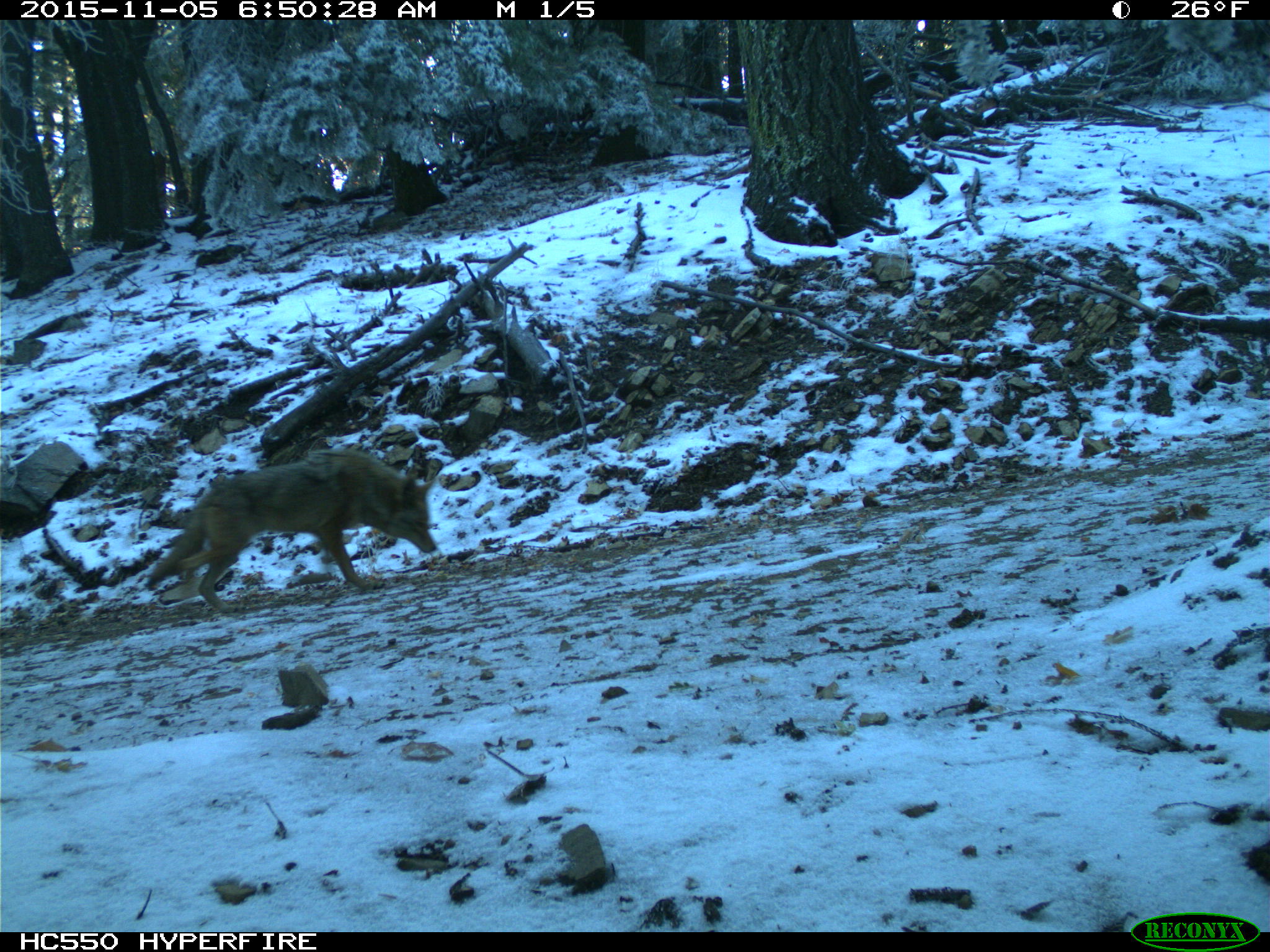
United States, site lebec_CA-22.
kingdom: Animalia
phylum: Chordata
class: Mammalia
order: Carnivora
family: Canidae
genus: Canis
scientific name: Canis latrans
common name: coyote